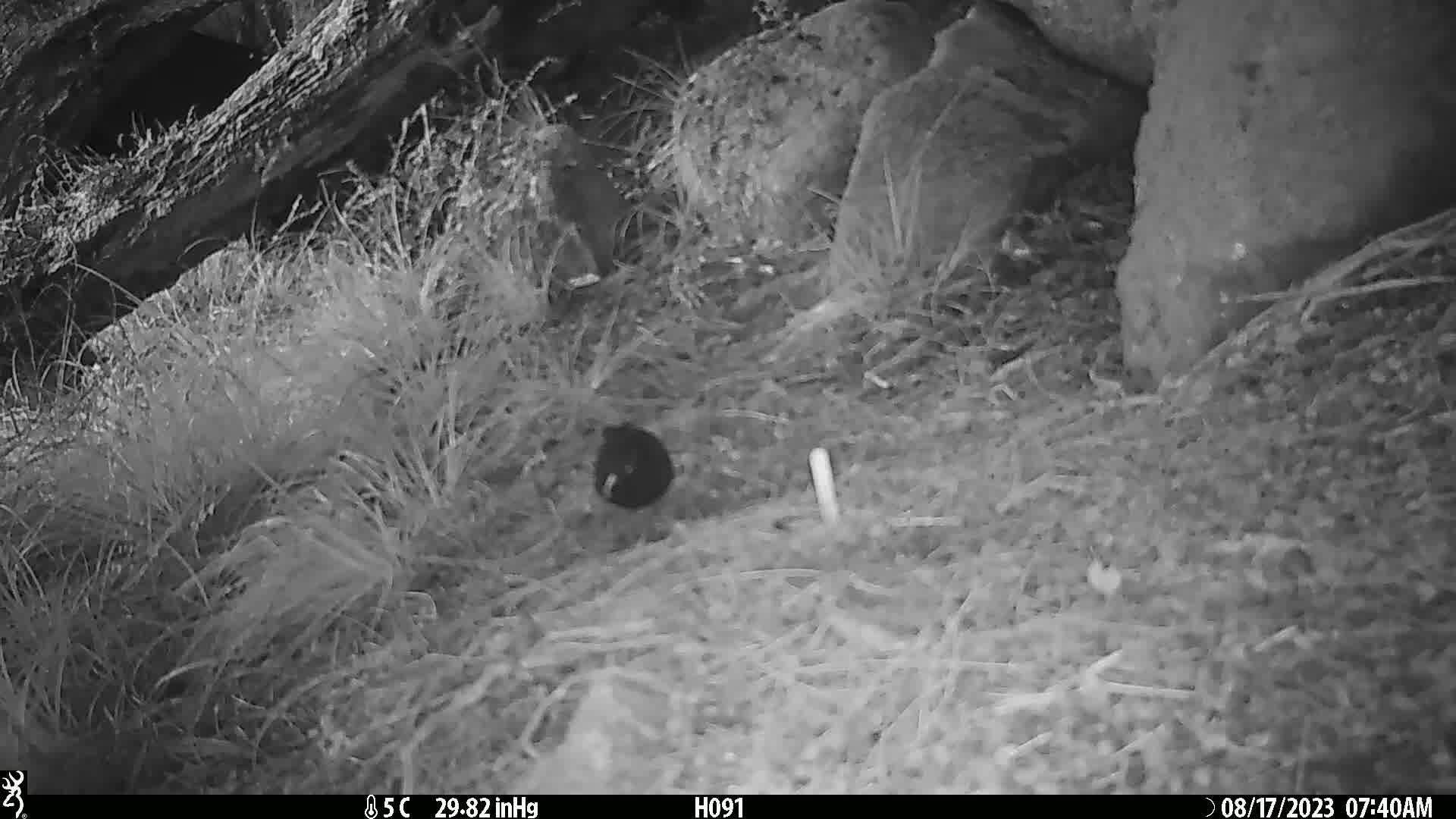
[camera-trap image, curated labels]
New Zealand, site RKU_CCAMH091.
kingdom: Animalia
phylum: Chordata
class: Aves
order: Passeriformes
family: Turdidae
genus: Turdus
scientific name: Turdus merula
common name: eurasian blackbird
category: blackbird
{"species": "blackbird (eurasian blackbird) (Turdus merula)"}